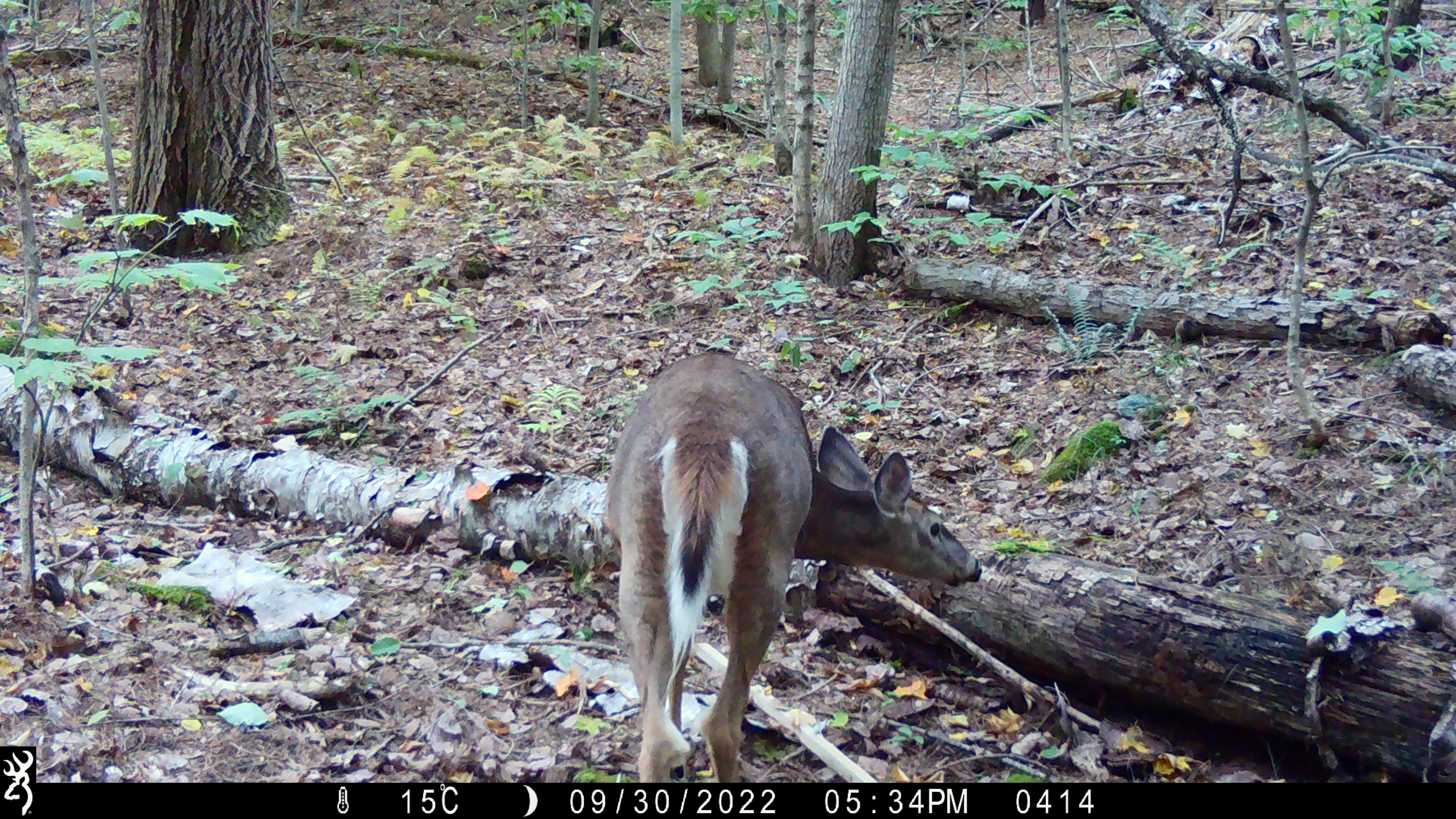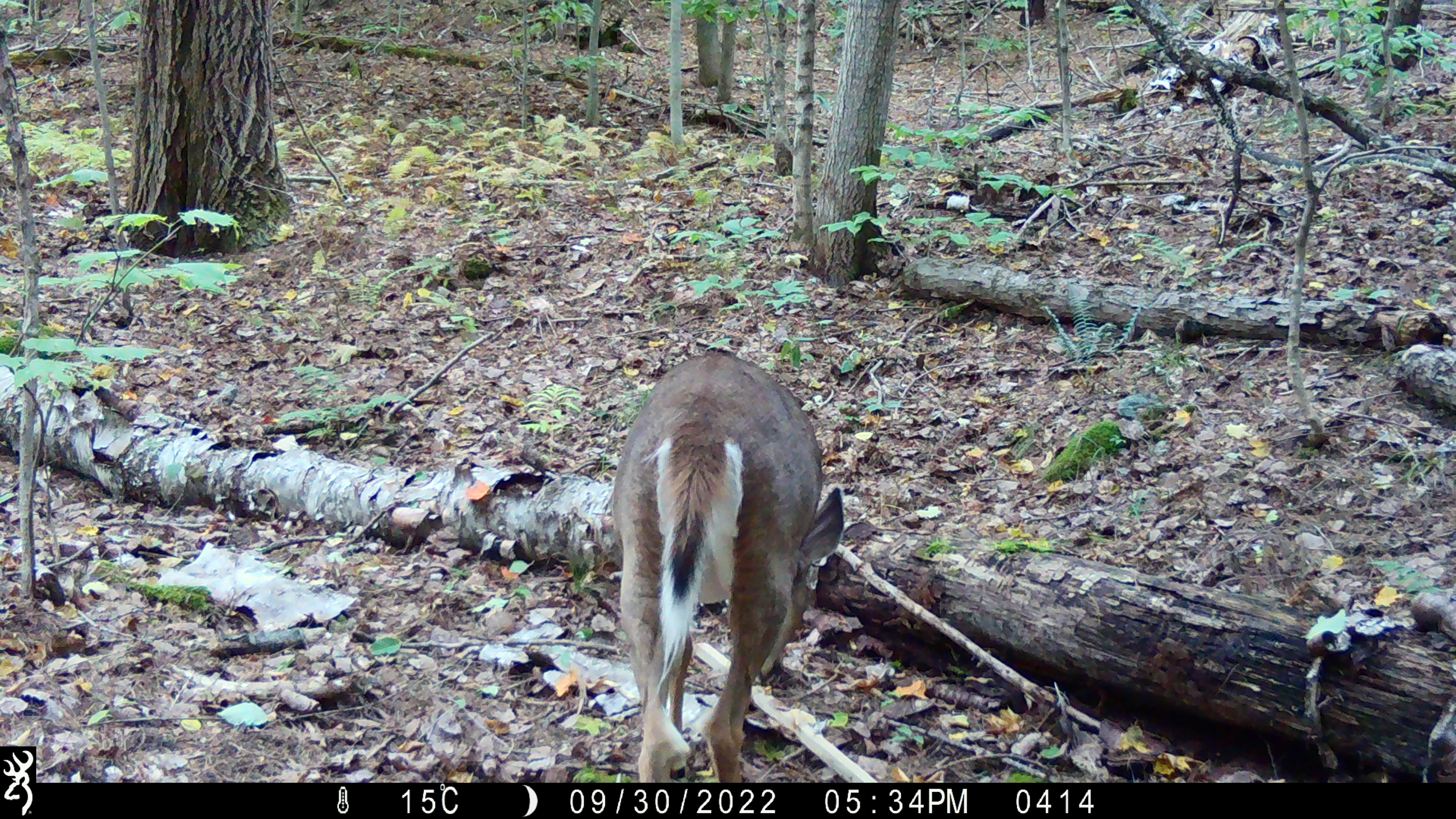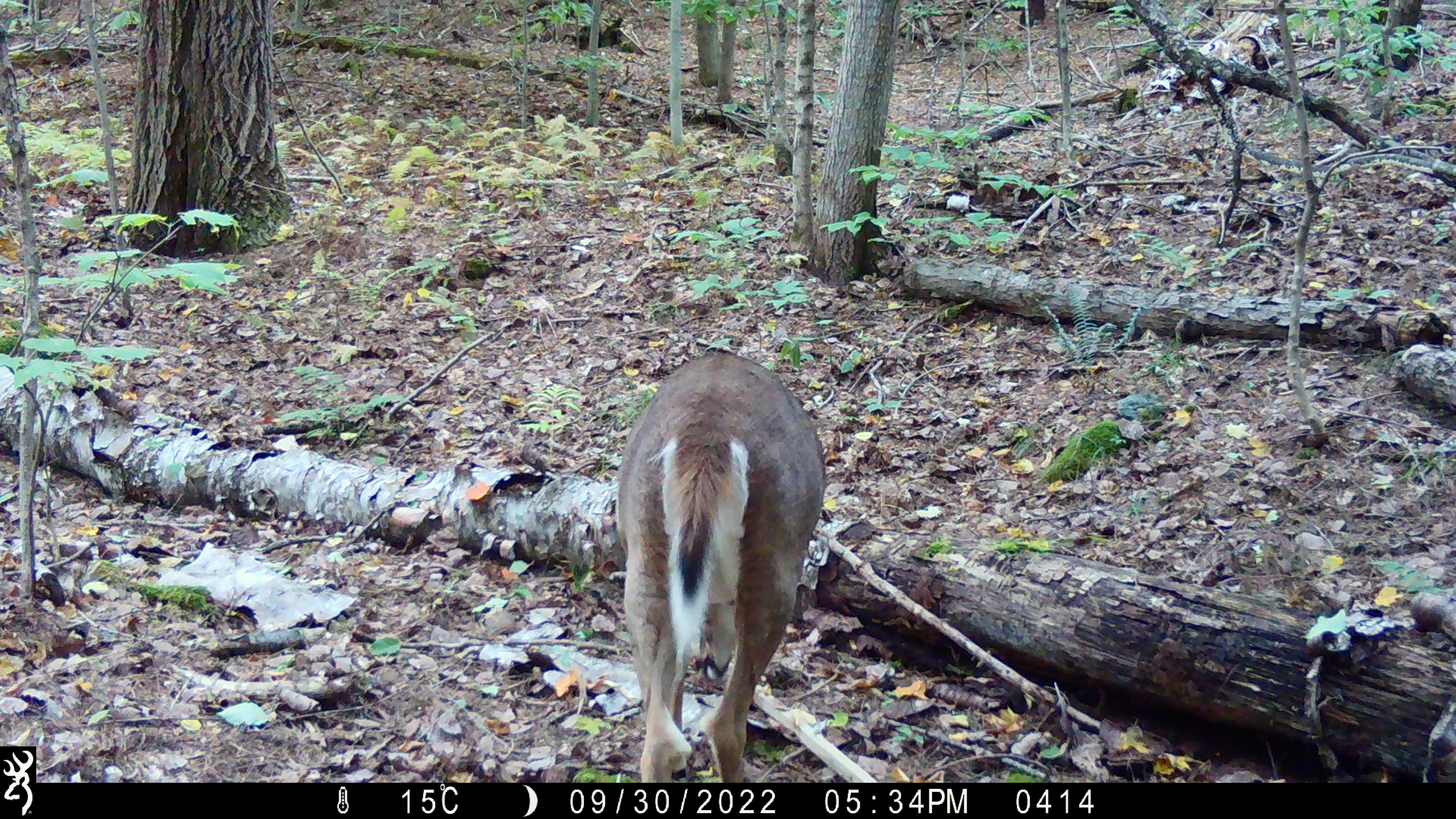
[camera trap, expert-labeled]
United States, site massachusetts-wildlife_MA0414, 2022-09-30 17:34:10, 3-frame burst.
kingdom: Animalia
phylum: Chordata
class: Mammalia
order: Artiodactyla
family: Cervidae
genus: Odocoileus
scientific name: Odocoileus virginianus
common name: white-tailed deer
White-tailed deer (Odocoileus virginianus).